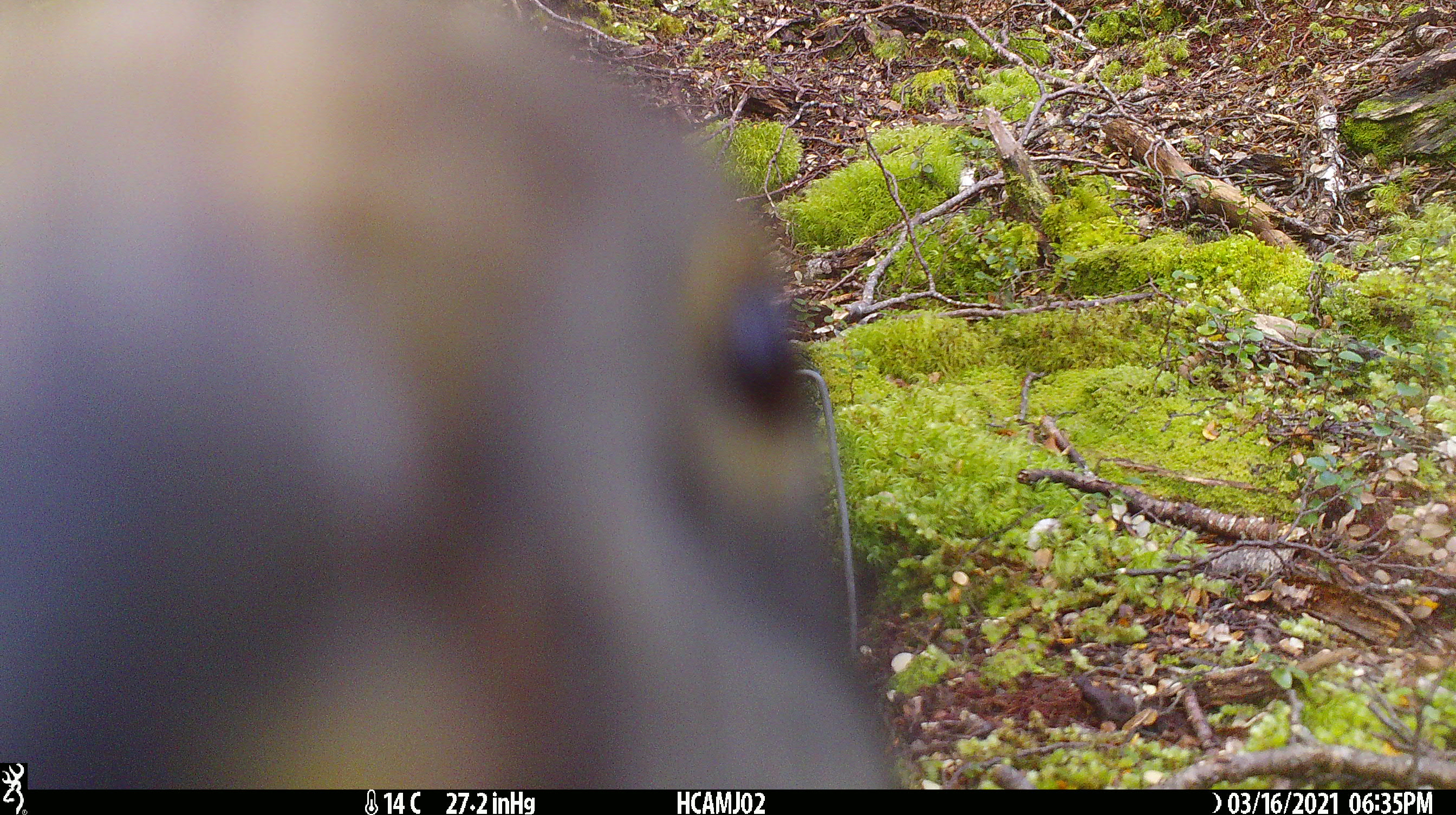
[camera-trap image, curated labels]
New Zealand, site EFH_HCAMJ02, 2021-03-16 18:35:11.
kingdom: Animalia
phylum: Chordata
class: Aves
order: Psittaciformes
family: Strigopidae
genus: Nestor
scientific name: Nestor notabilis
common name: kea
Kea (Nestor notabilis).